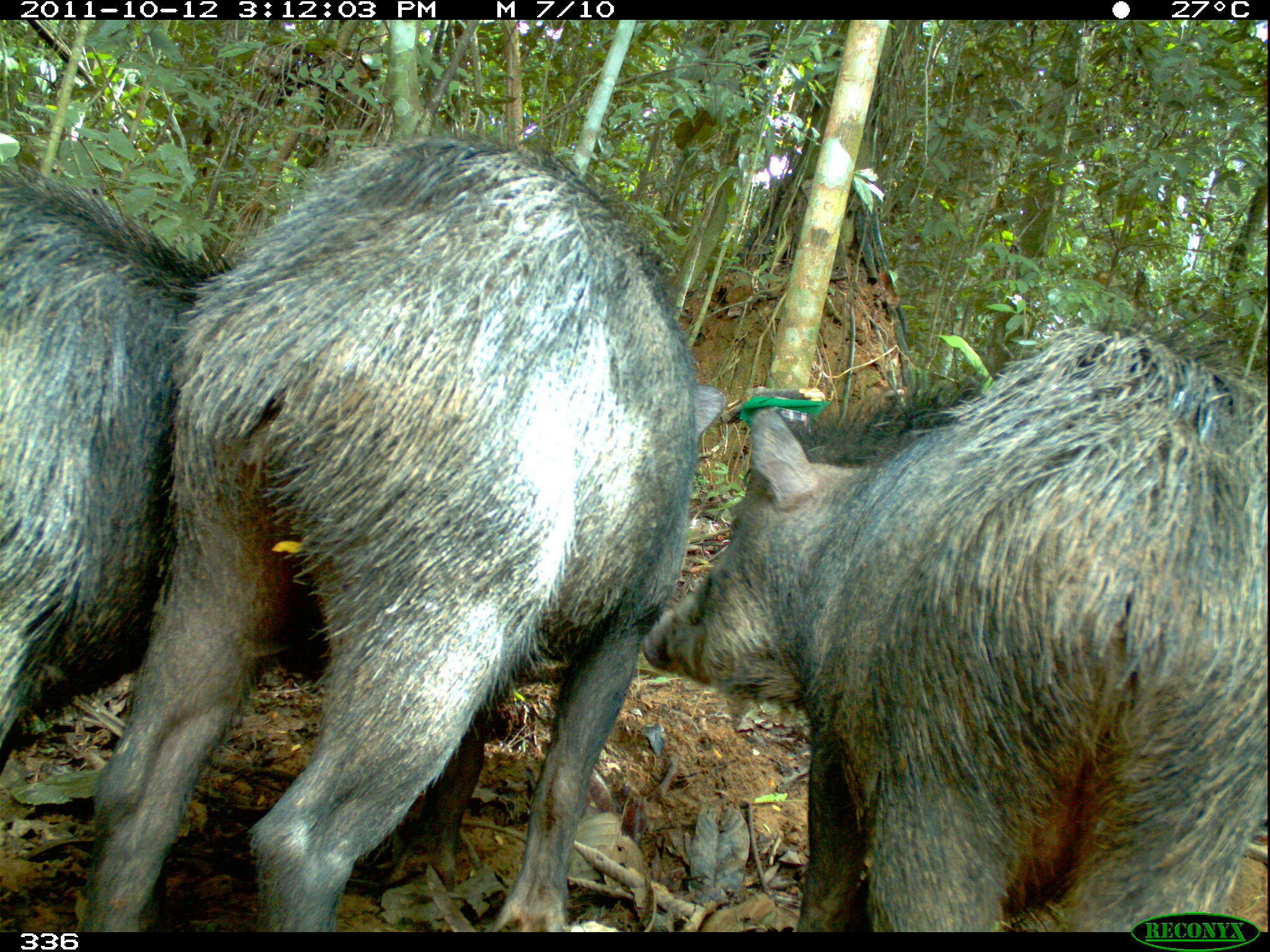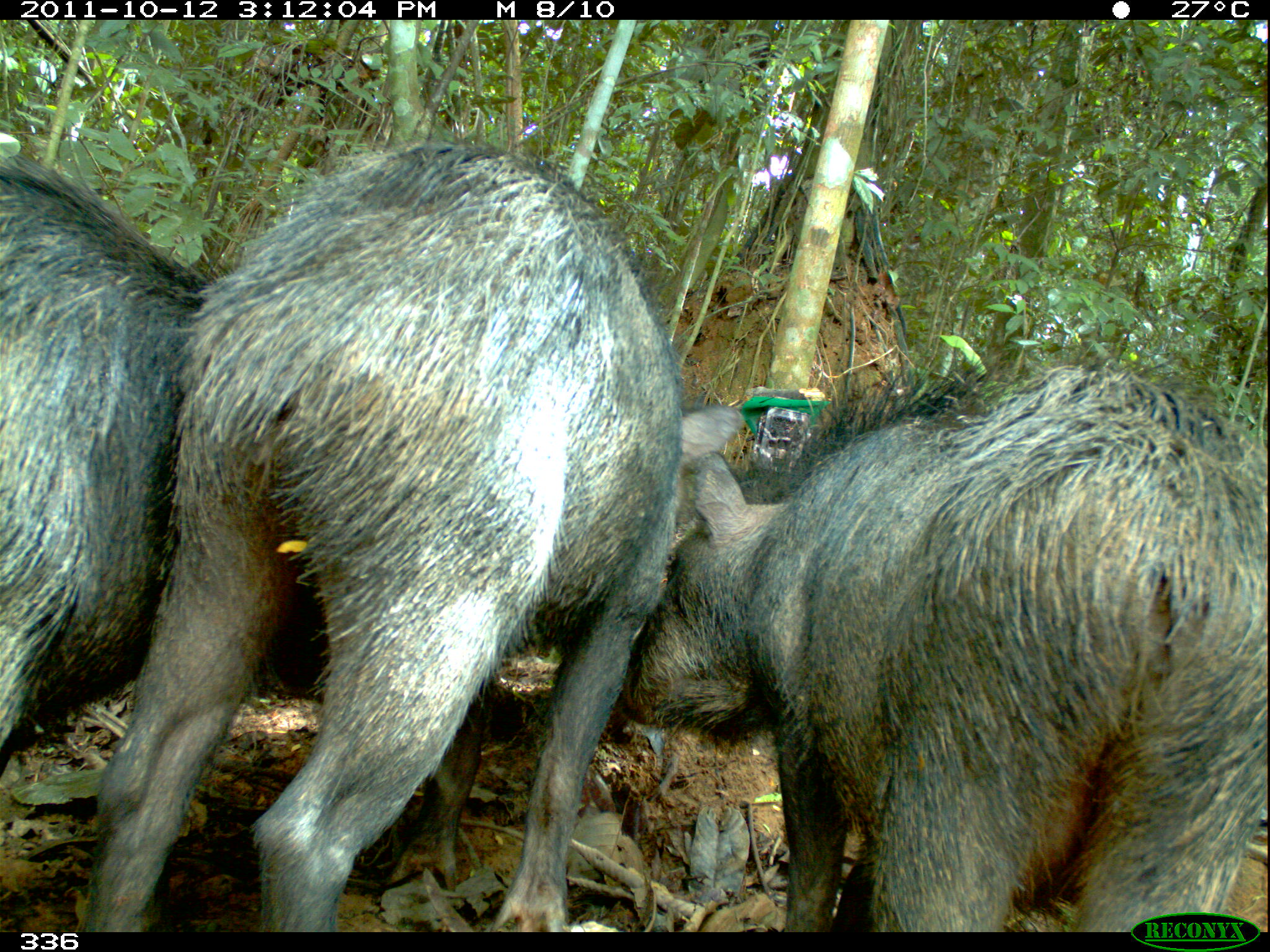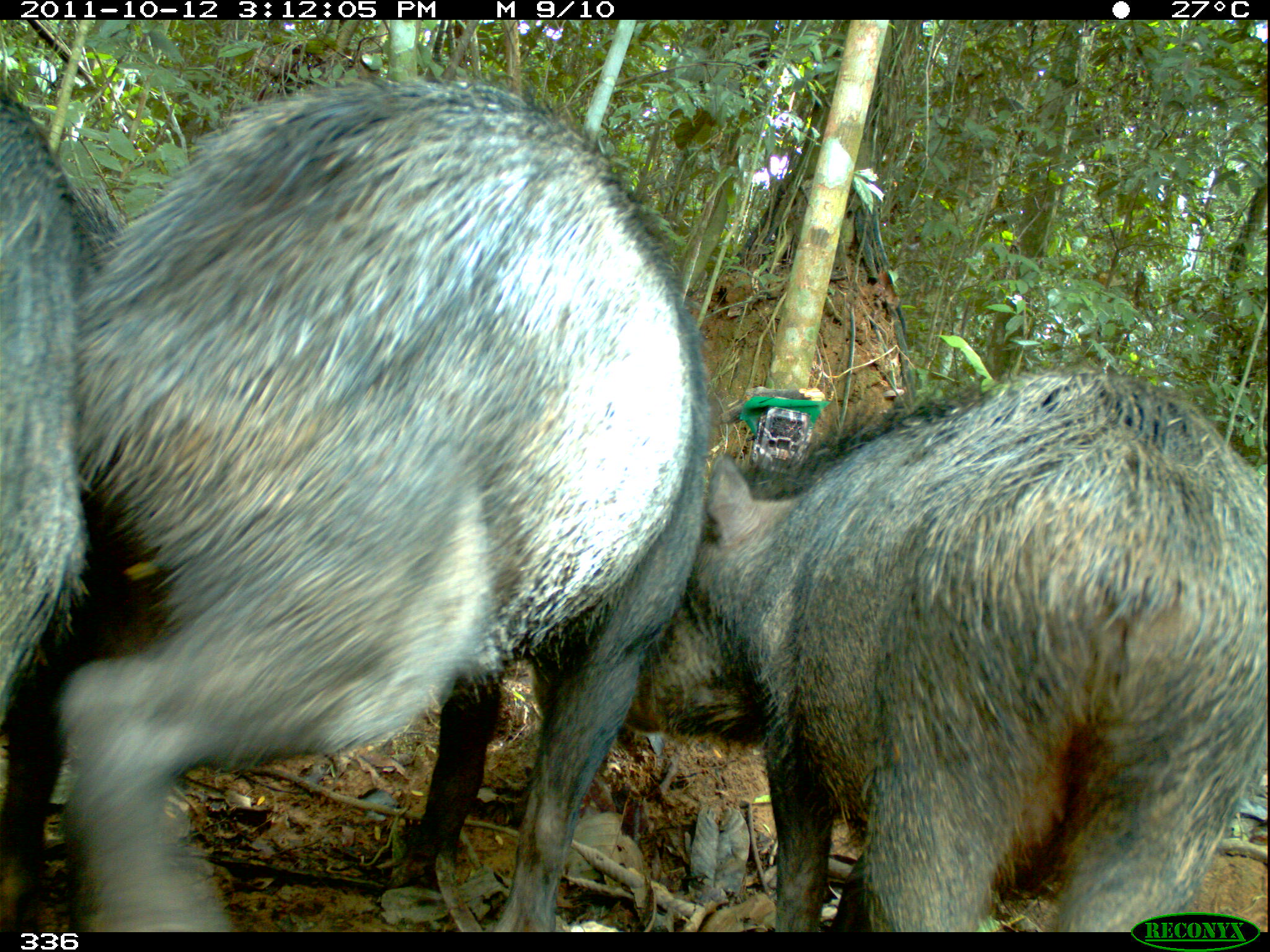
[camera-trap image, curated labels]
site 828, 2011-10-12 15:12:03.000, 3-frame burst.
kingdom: Animalia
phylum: Chordata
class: Mammalia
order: Artiodactyla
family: Tayassuidae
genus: Tayassu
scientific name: Tayassu pecari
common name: white-lipped peccary